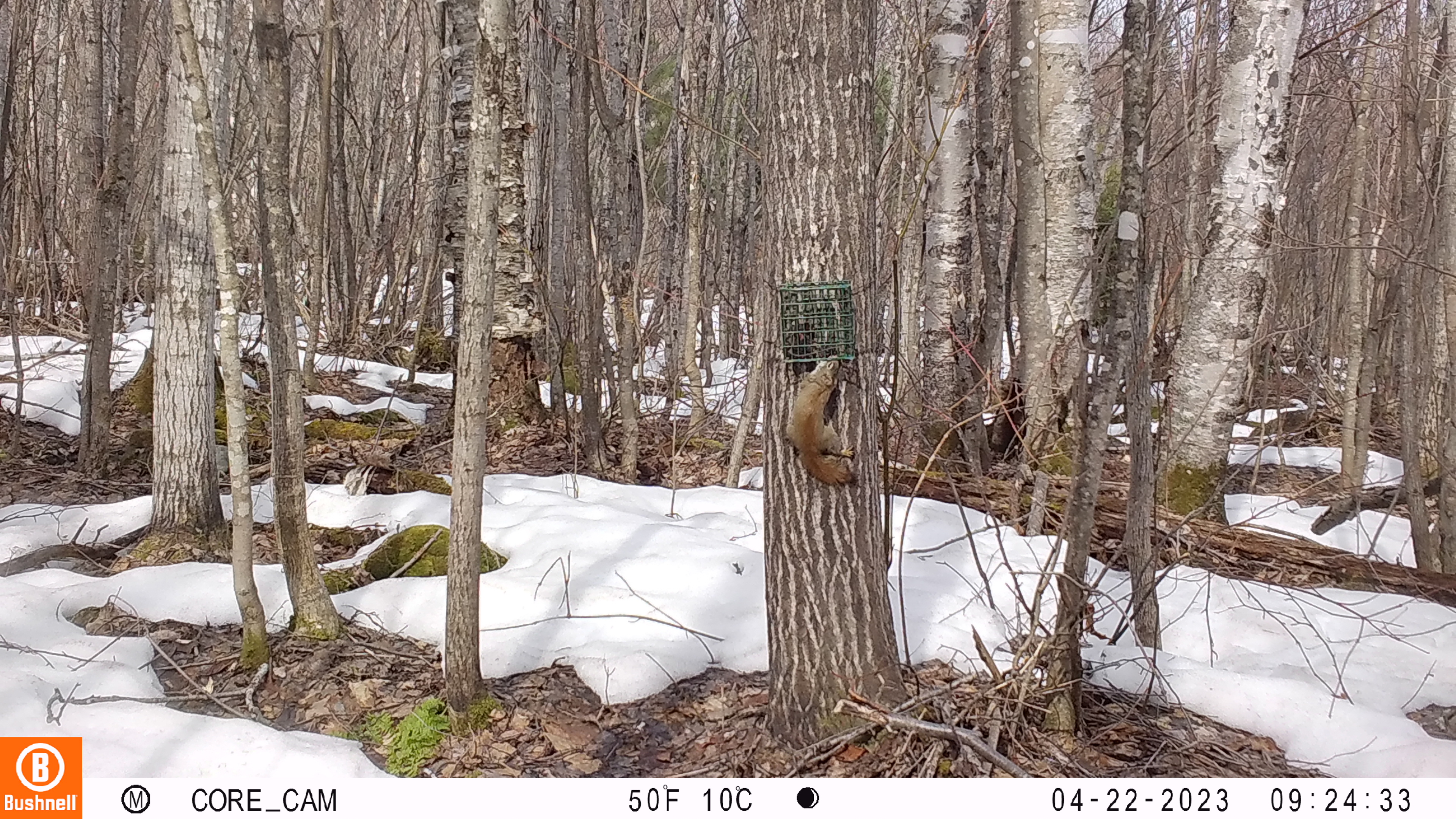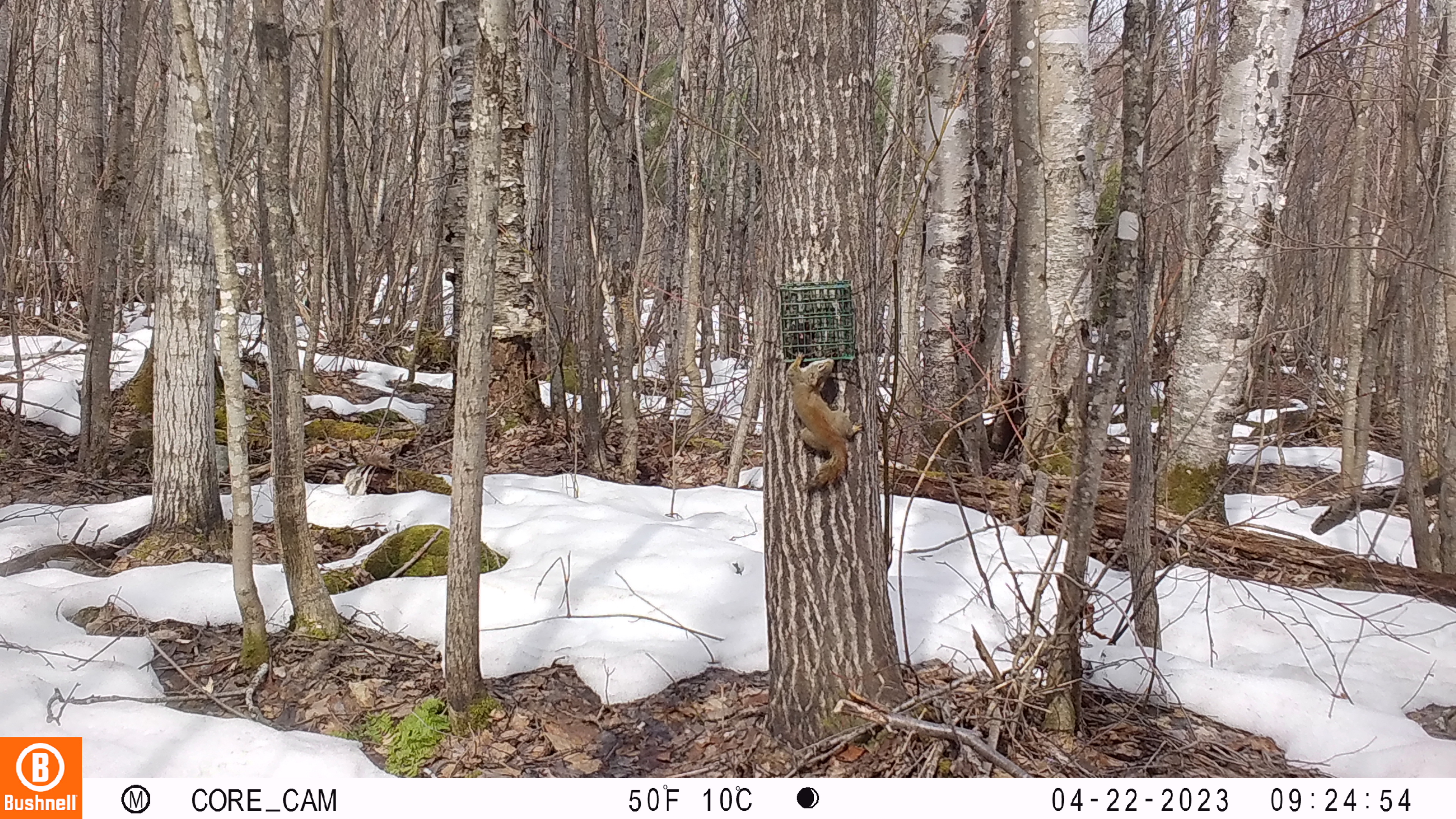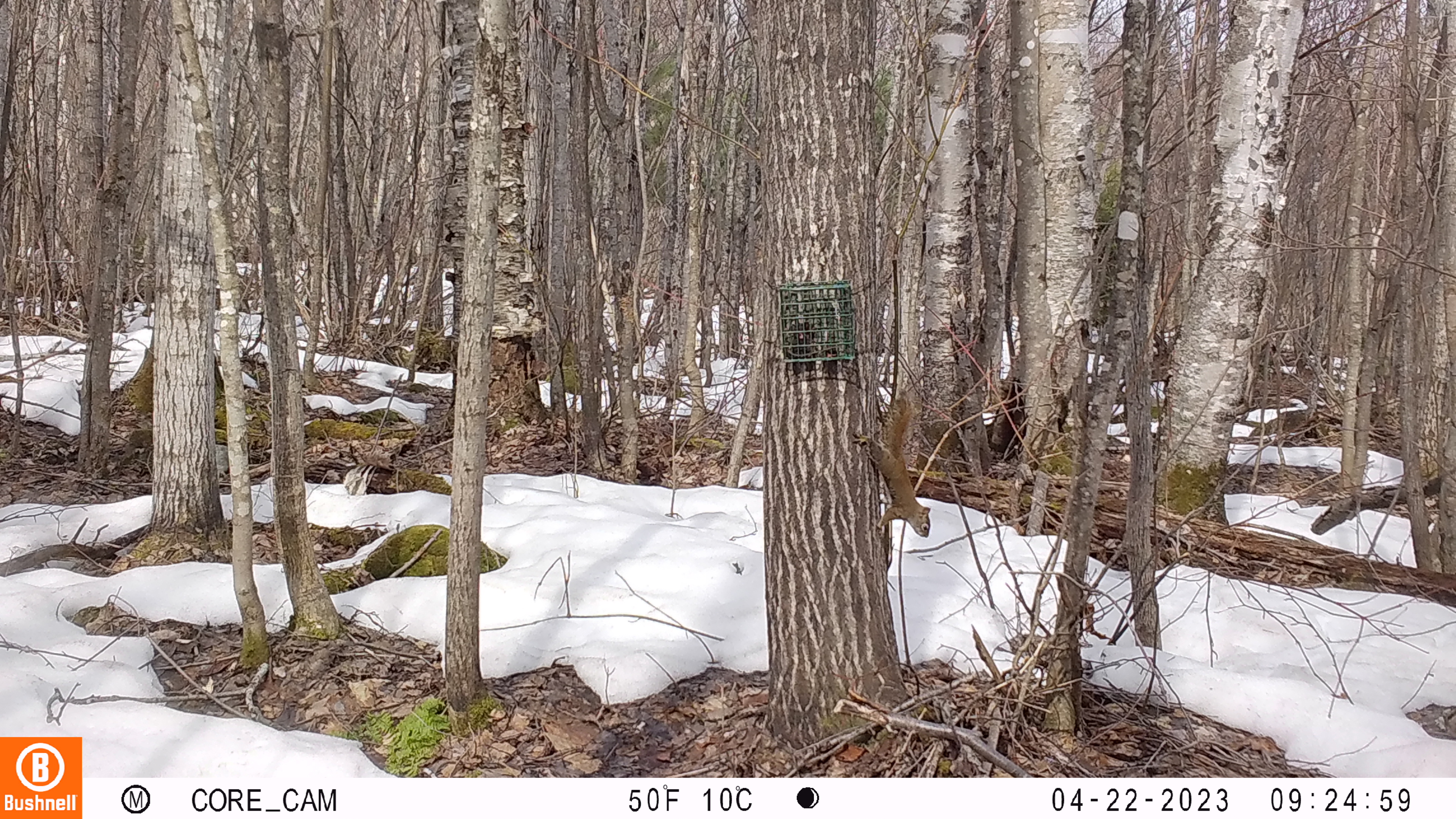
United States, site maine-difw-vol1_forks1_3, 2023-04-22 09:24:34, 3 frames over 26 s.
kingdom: Animalia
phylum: Chordata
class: Mammalia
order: Rodentia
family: Sciuridae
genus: Tamiasciurus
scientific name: Tamiasciurus hudsonicus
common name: red squirrel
Red squirrel (Tamiasciurus hudsonicus).